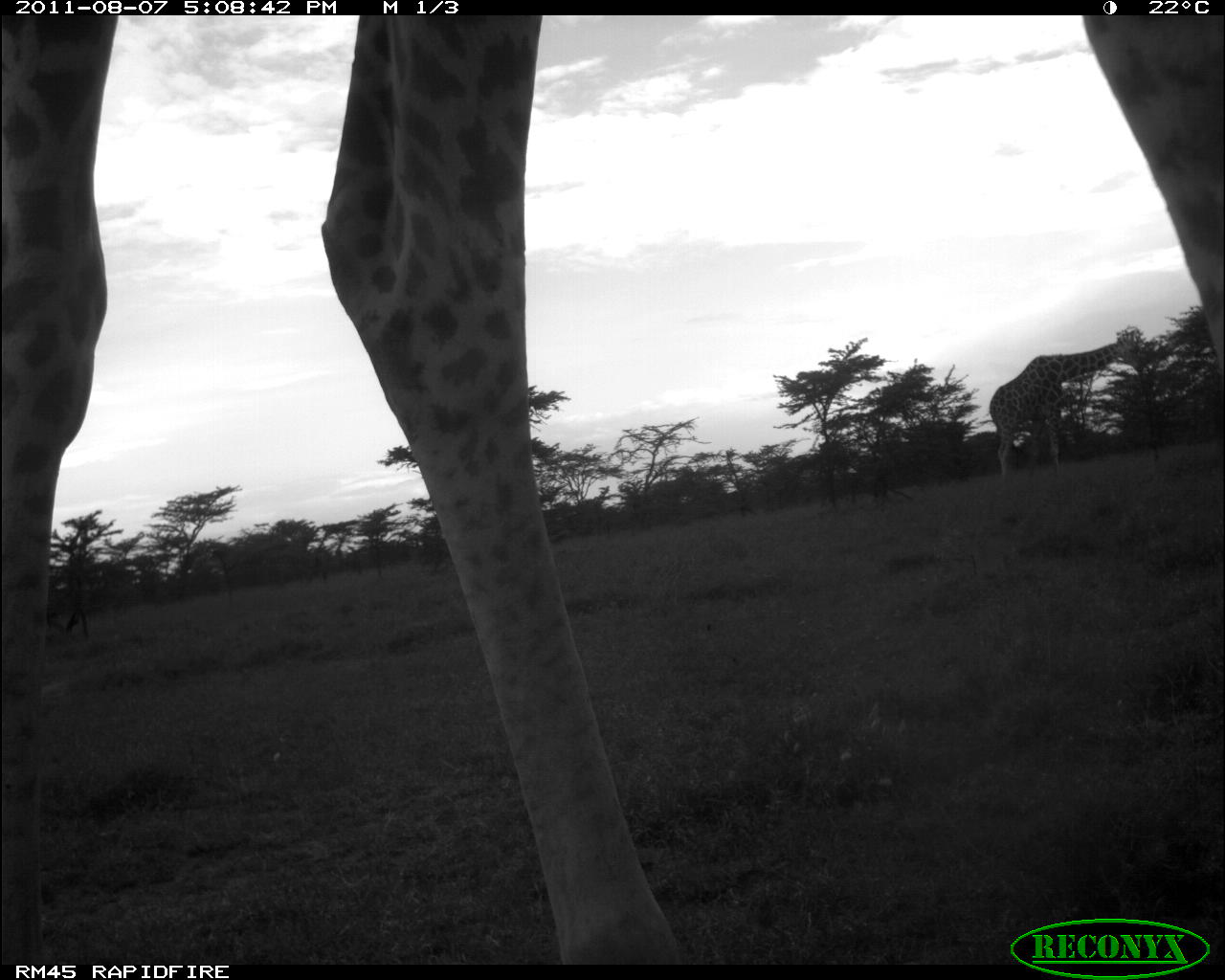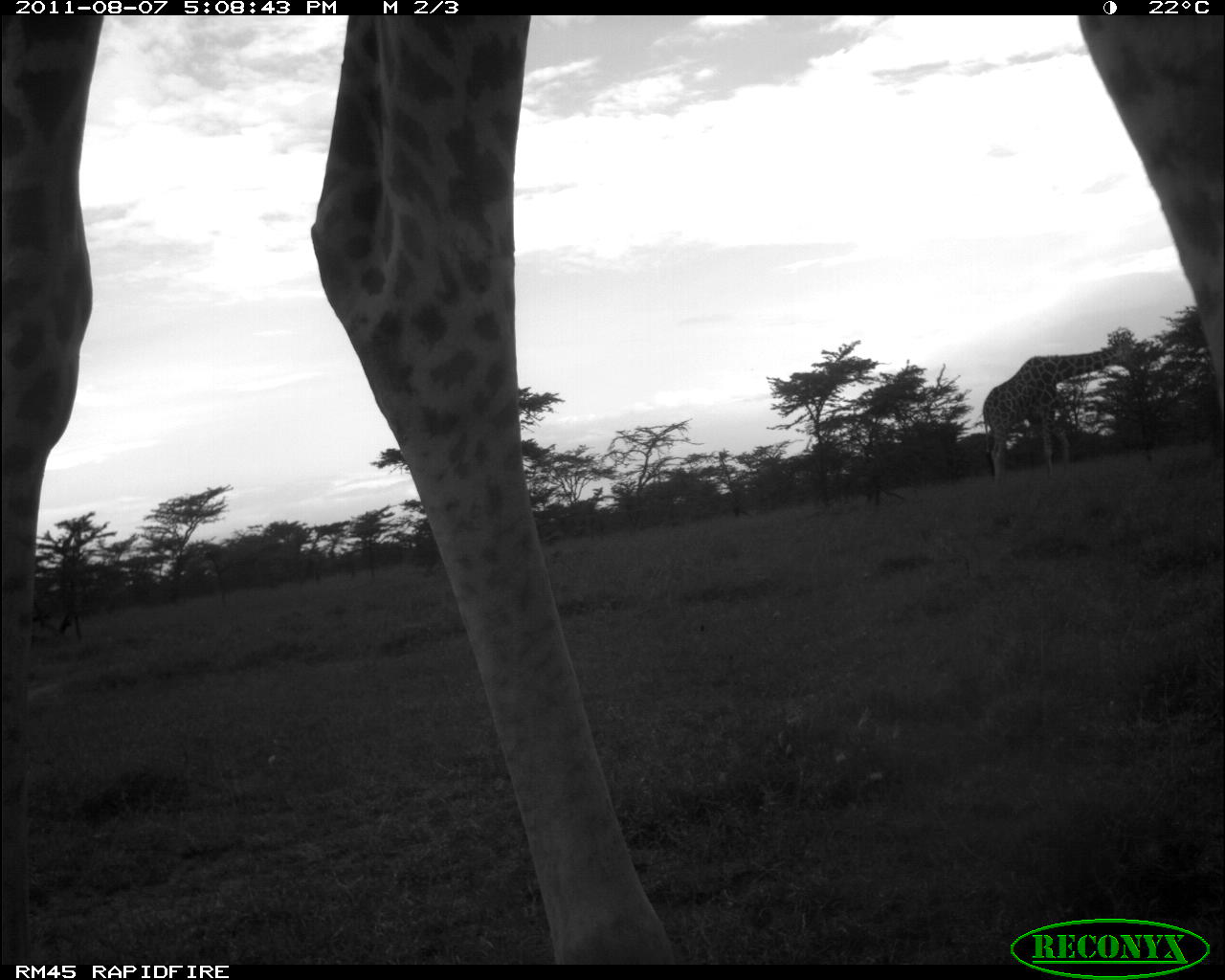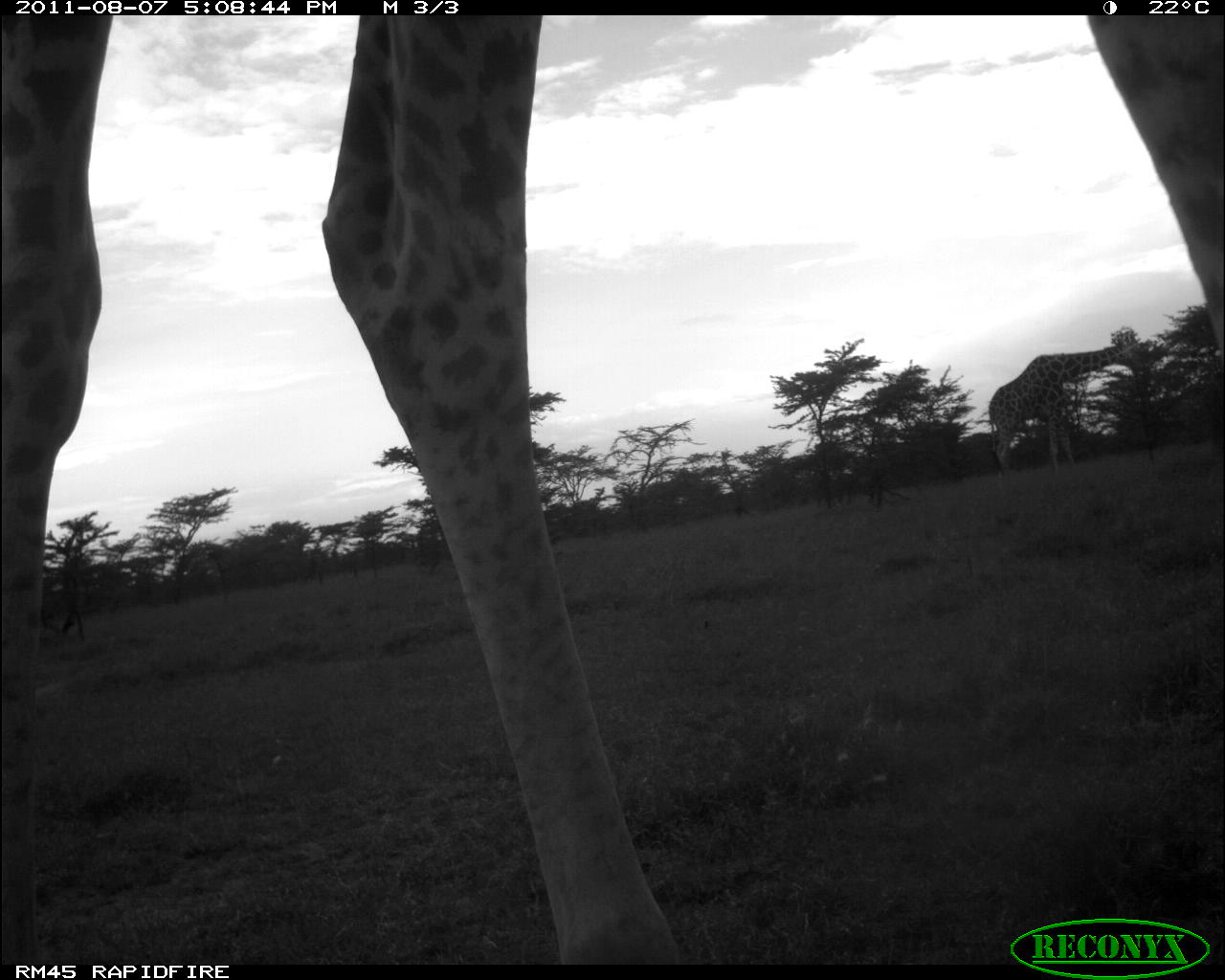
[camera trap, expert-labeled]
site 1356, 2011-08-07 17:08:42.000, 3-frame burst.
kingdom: Animalia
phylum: Chordata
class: Mammalia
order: Artiodactyla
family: Giraffidae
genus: Giraffa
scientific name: Giraffa camelopardalis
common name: giraffe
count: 2